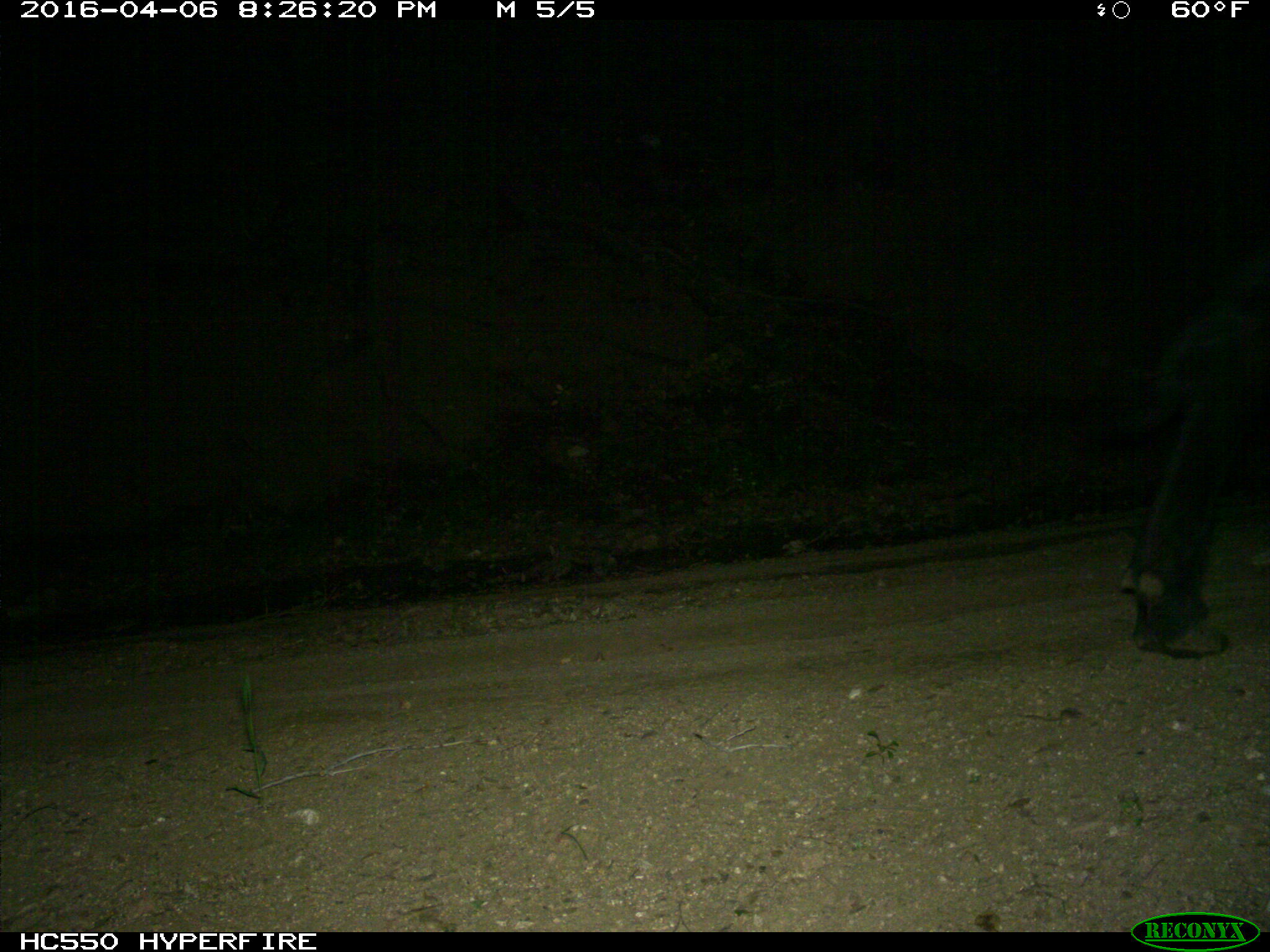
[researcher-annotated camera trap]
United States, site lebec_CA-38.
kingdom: Animalia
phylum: Chordata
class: Mammalia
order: Artiodactyla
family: Bovidae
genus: Bos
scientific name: Bos taurus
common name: domestic cow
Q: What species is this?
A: Bos taurus (domestic cow).